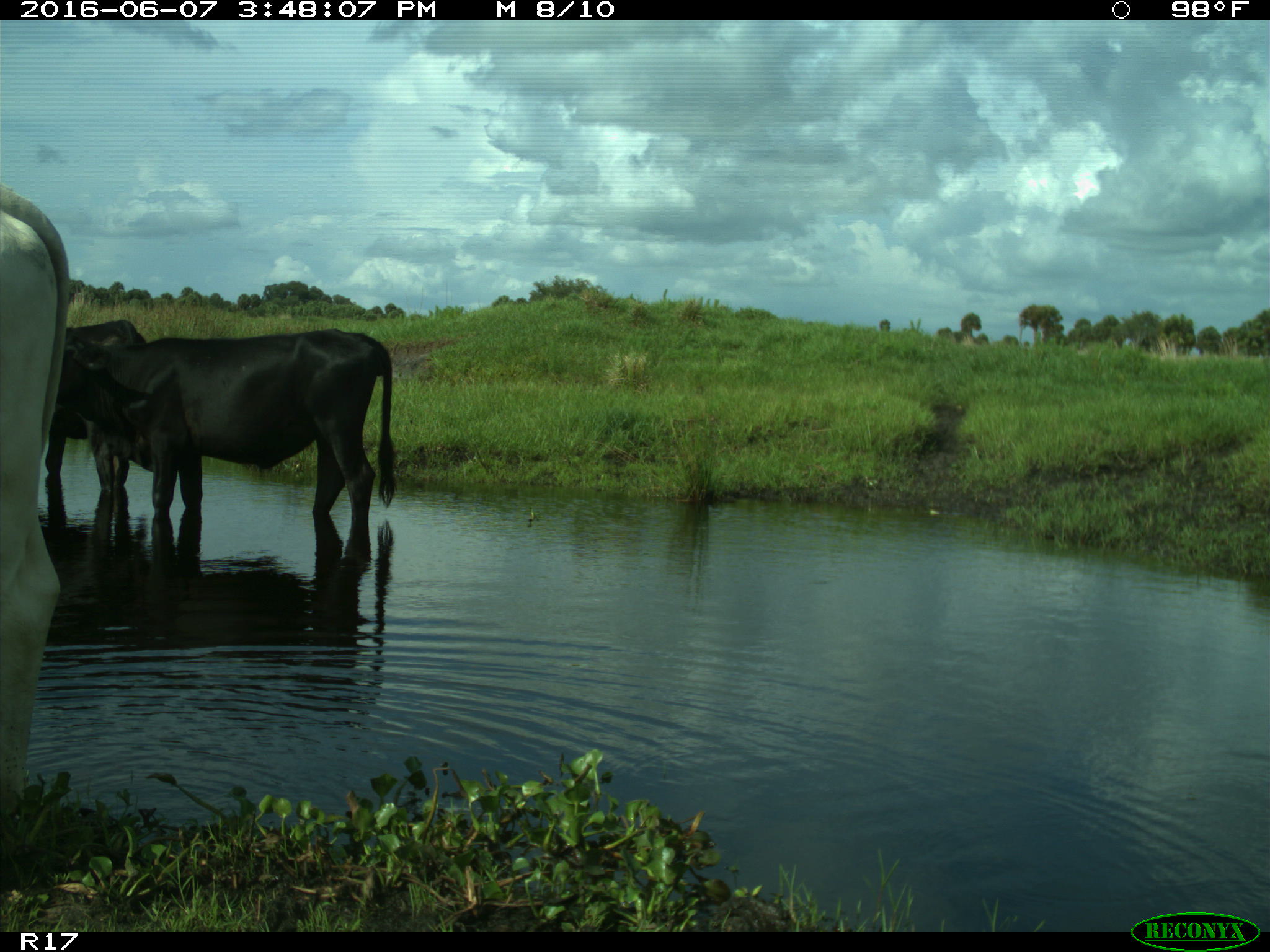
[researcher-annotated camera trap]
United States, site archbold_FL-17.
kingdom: Animalia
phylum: Chordata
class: Mammalia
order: Artiodactyla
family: Bovidae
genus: Bos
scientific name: Bos taurus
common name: domestic cow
Bos taurus (domestic cow).